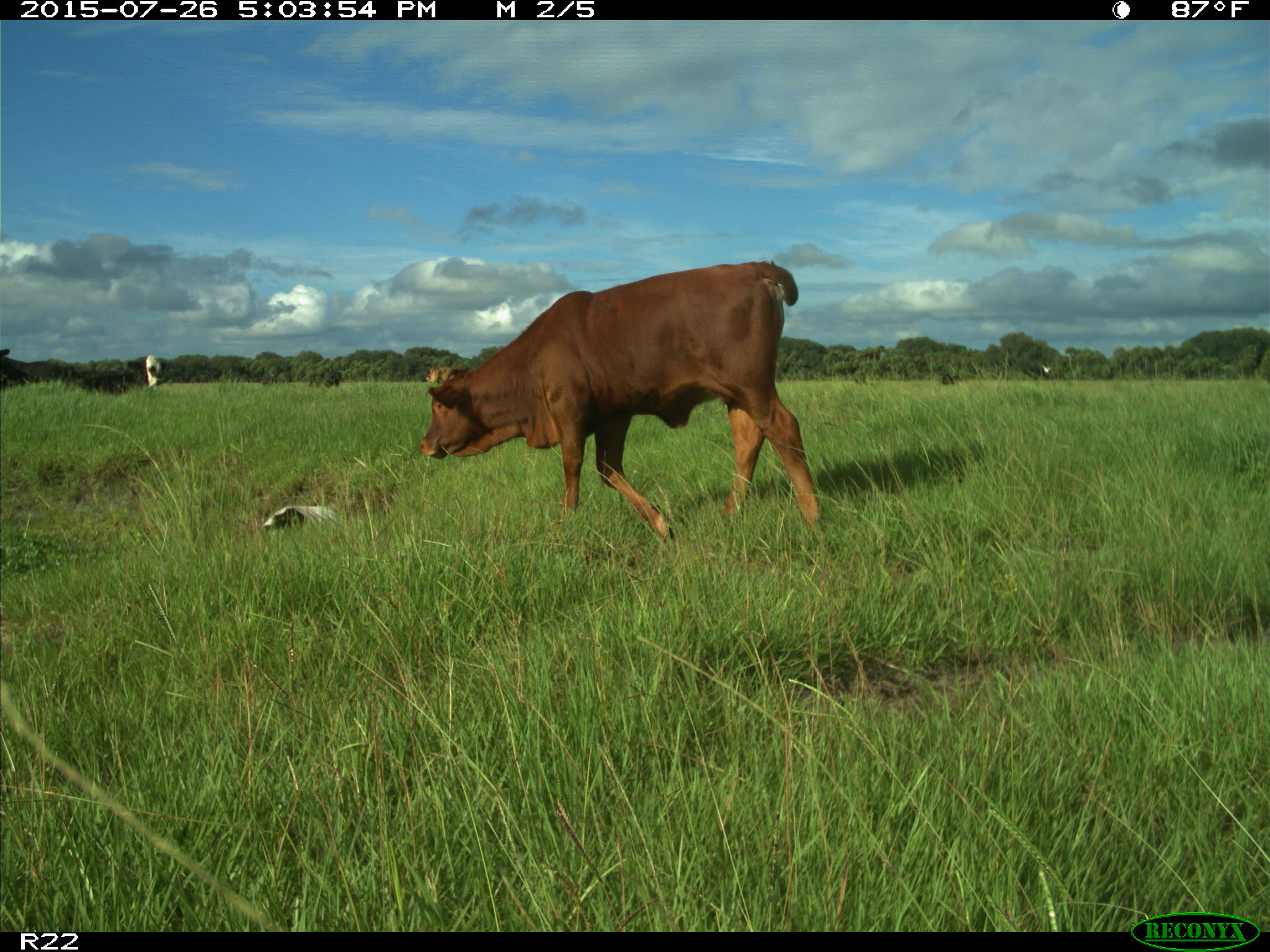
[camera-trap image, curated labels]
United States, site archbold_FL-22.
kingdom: Animalia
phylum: Chordata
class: Mammalia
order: Artiodactyla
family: Bovidae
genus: Bos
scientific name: Bos taurus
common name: domestic cow